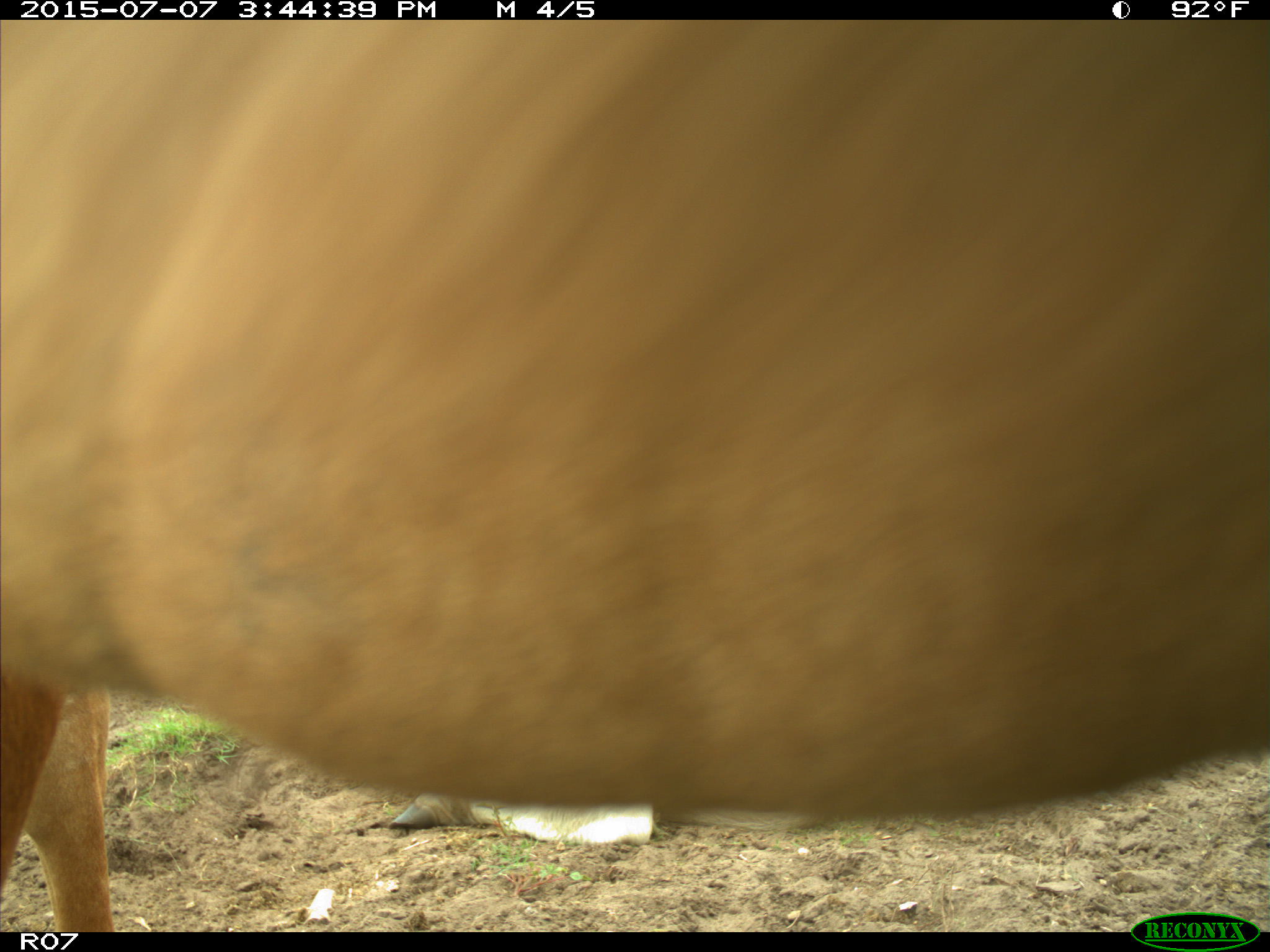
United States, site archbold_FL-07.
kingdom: Animalia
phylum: Chordata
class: Mammalia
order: Artiodactyla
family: Bovidae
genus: Bos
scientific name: Bos taurus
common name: domestic cow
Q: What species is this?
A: Bos taurus (domestic cow).